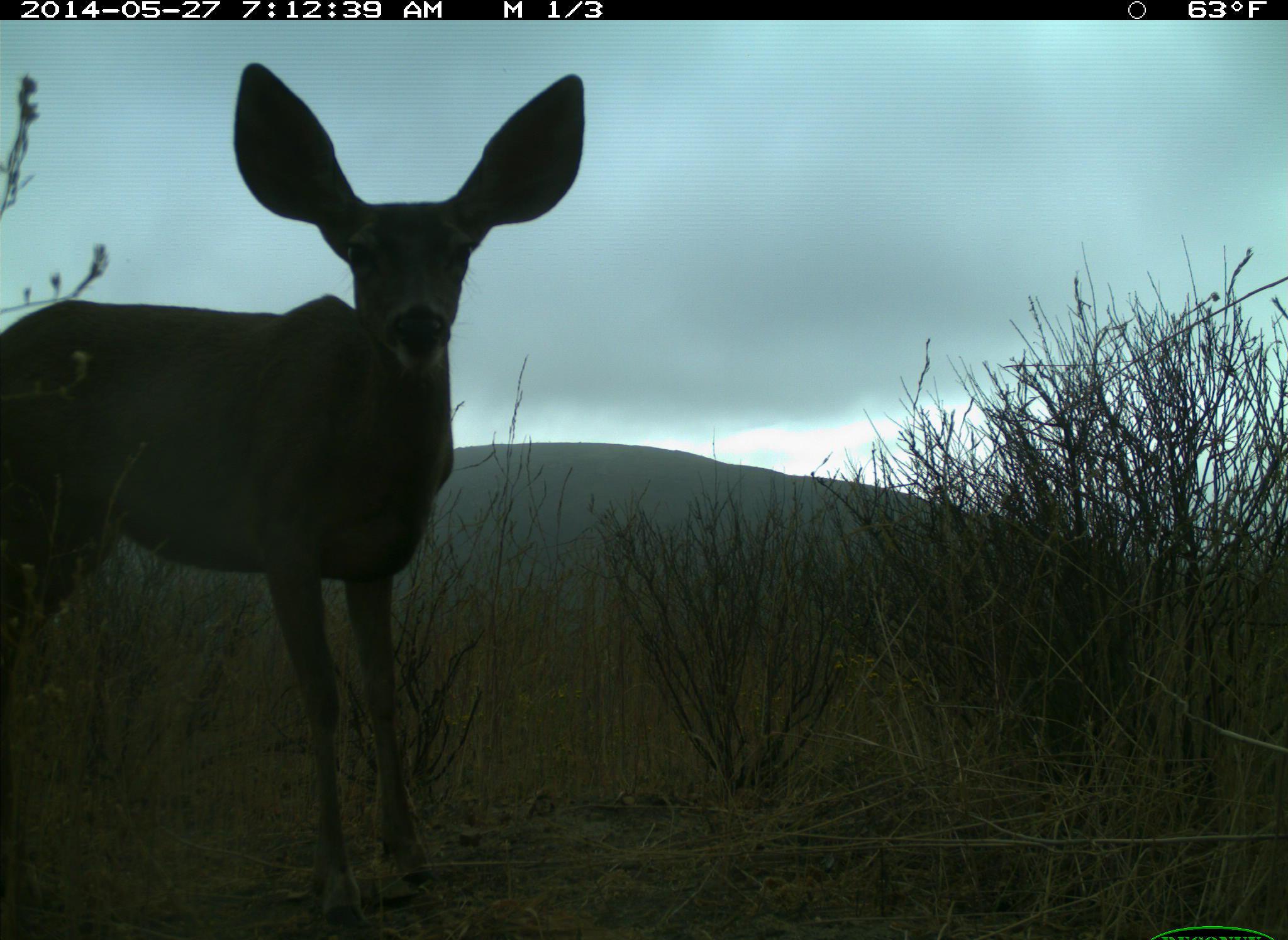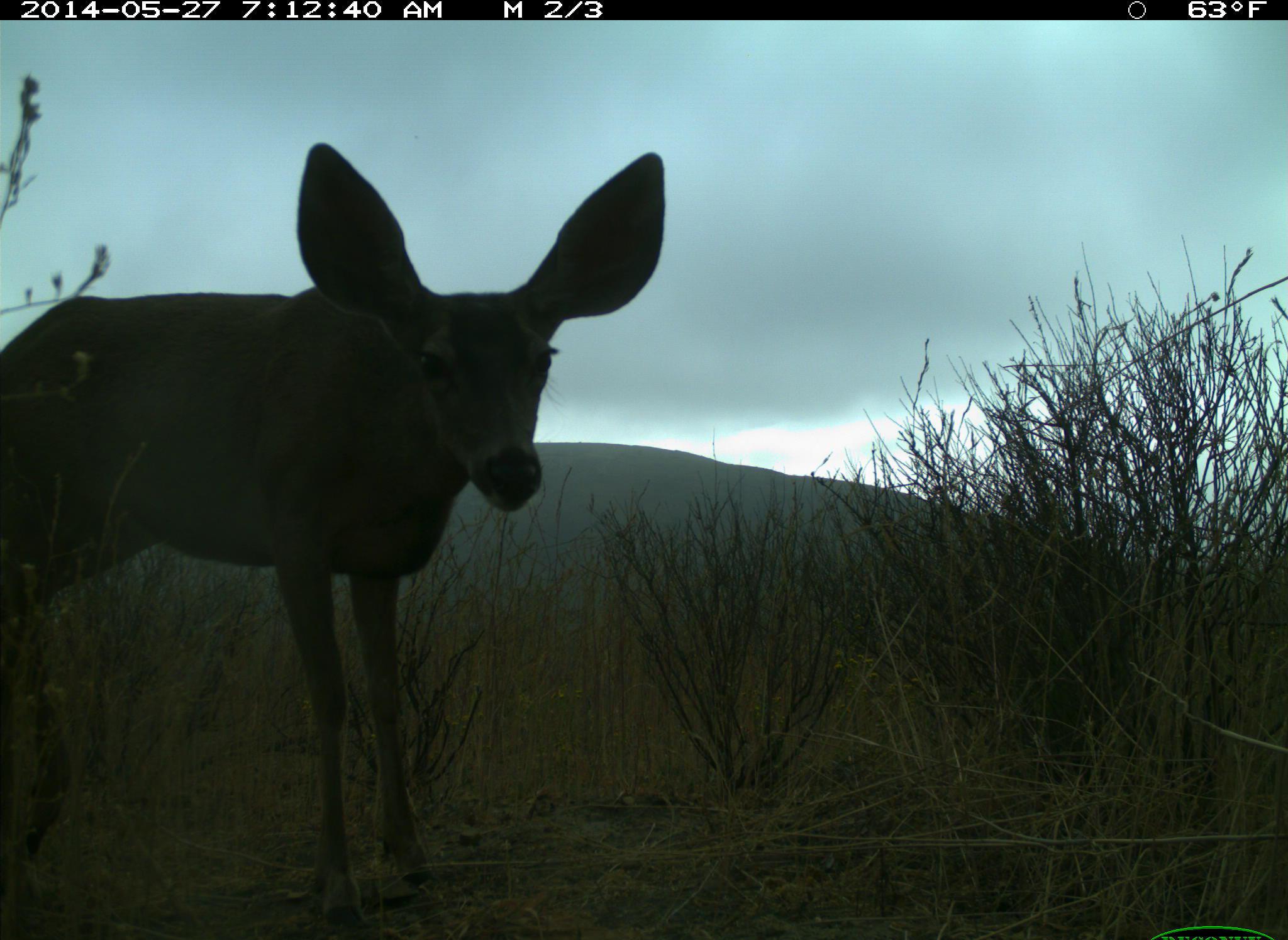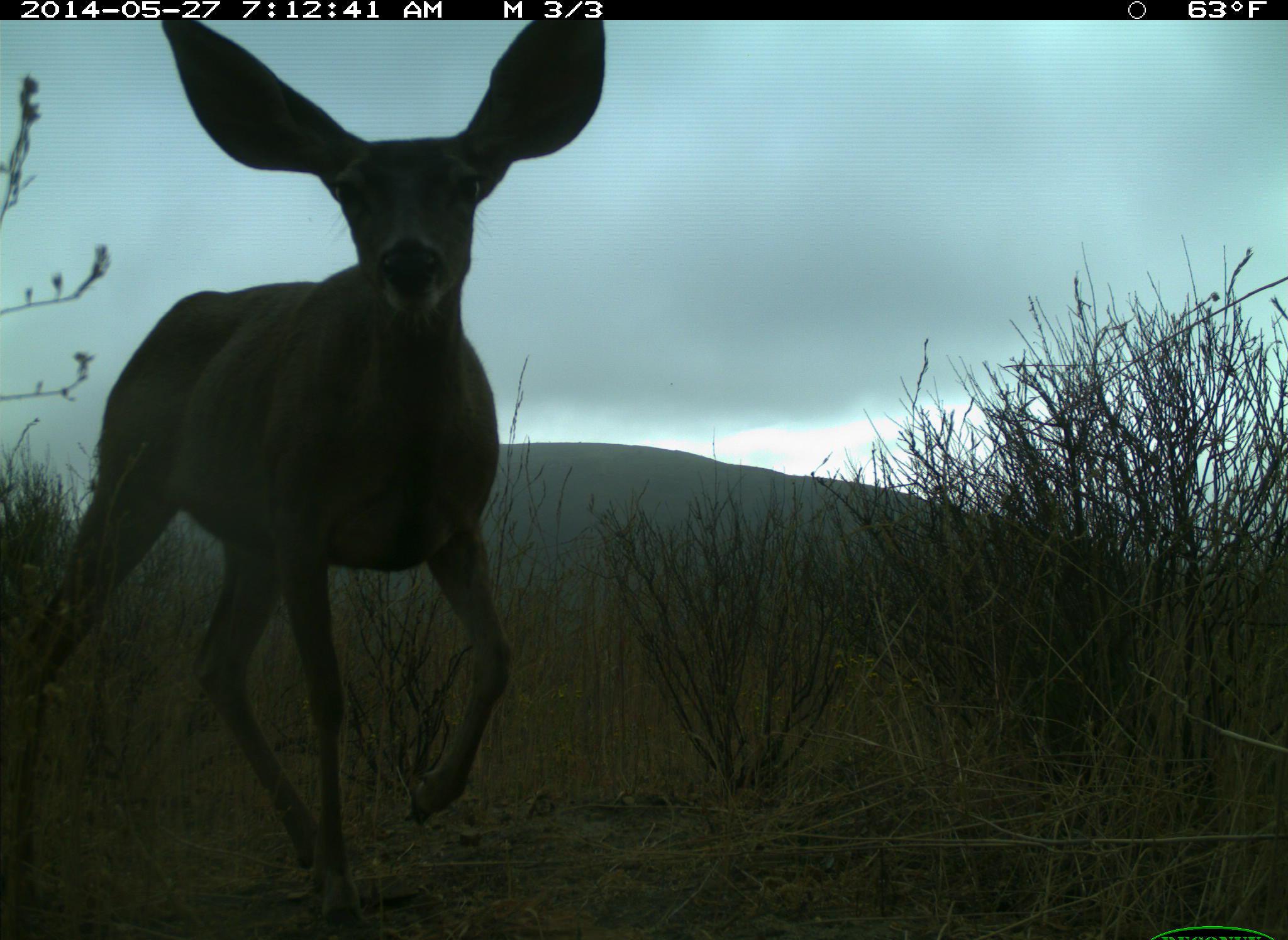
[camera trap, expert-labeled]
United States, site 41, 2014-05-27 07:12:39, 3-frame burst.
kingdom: Animalia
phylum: Chordata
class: Mammalia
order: Artiodactyla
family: Cervidae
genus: Odocoileus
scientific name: Odocoileus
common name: deer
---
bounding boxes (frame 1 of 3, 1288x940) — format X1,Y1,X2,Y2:
deer: 0,61,587,935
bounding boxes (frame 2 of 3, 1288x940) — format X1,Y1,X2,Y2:
deer: 0,140,665,932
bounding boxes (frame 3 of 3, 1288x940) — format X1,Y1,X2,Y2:
deer: 1,18,606,940